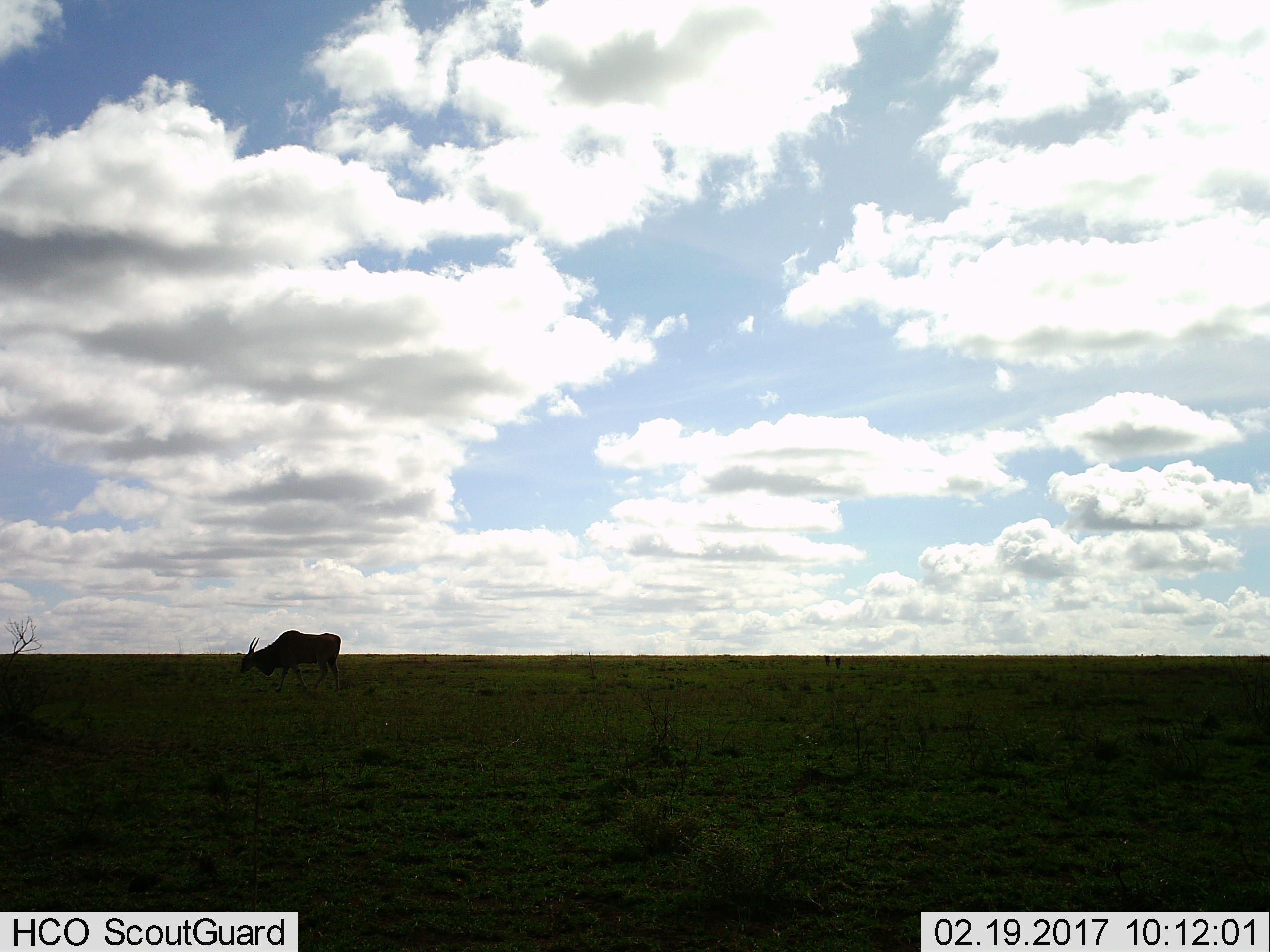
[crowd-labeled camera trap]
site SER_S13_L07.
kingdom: Animalia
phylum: Chordata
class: Mammalia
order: Artiodactyla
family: Bovidae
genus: Tragelaphus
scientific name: Tragelaphus oryx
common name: eland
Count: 1.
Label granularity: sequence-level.